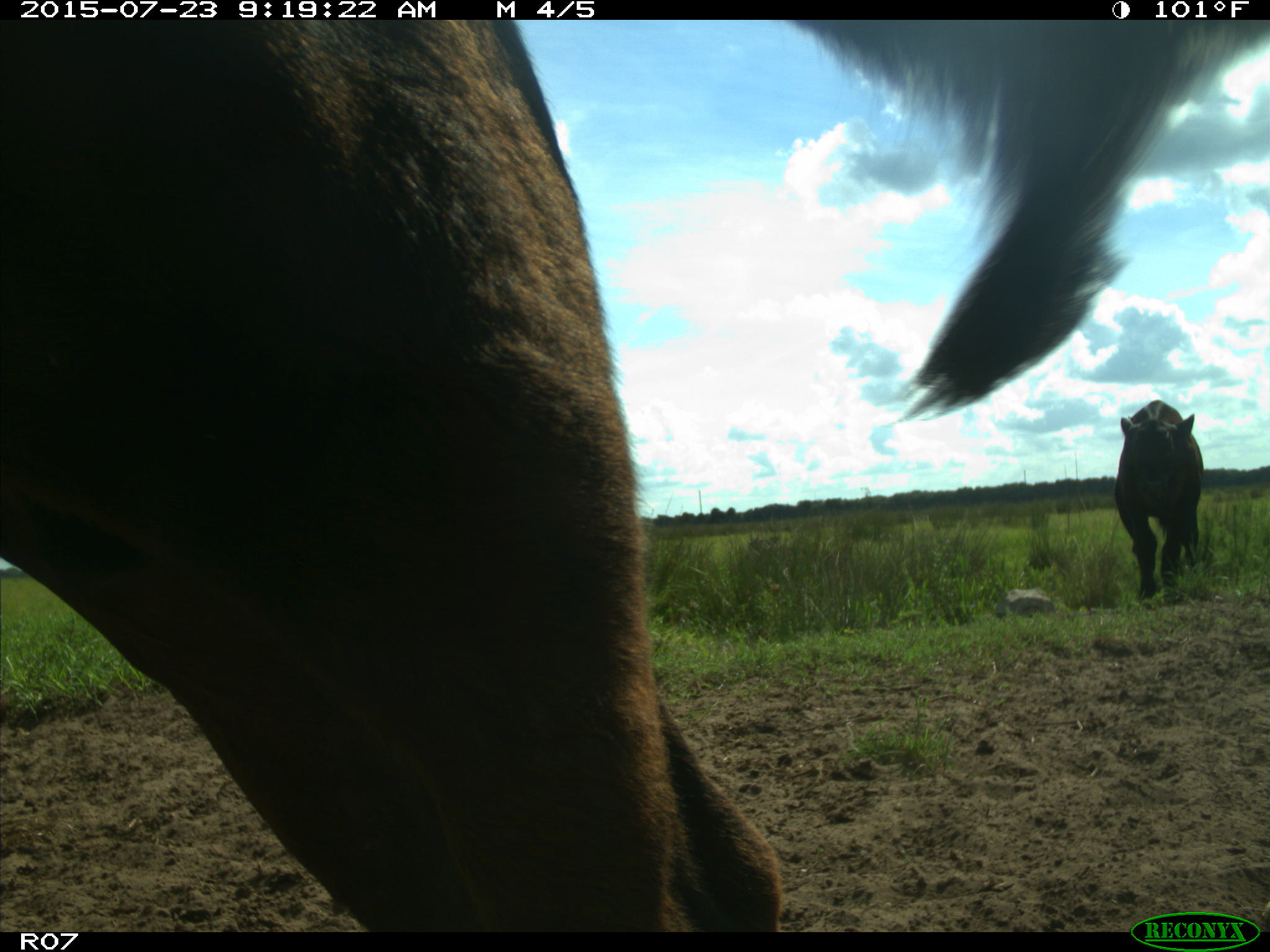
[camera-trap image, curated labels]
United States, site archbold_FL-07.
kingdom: Animalia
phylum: Chordata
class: Mammalia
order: Artiodactyla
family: Bovidae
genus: Bos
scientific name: Bos taurus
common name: domestic cow